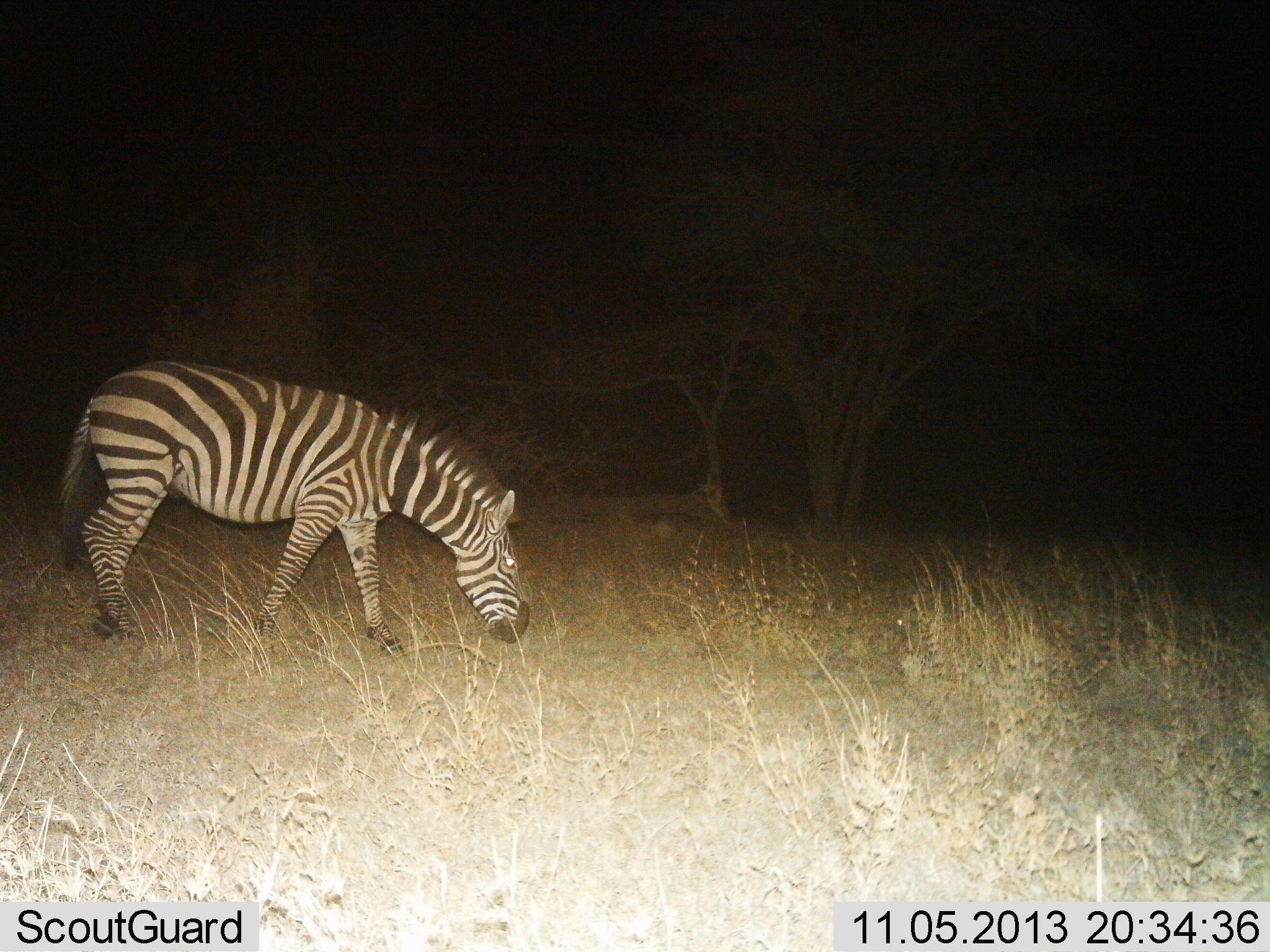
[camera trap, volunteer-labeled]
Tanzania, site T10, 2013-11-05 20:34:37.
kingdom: Animalia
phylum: Chordata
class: Mammalia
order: Perissodactyla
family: Equidae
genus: Equus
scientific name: Equus quagga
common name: plains zebra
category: zebra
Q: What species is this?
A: Zebra (plains zebra) (Equus quagga).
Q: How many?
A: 1.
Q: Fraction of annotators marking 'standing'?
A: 10%.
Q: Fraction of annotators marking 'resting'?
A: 0%.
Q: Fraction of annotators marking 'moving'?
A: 10%.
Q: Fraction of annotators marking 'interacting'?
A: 0%.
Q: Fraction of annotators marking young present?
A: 0%.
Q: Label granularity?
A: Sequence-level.